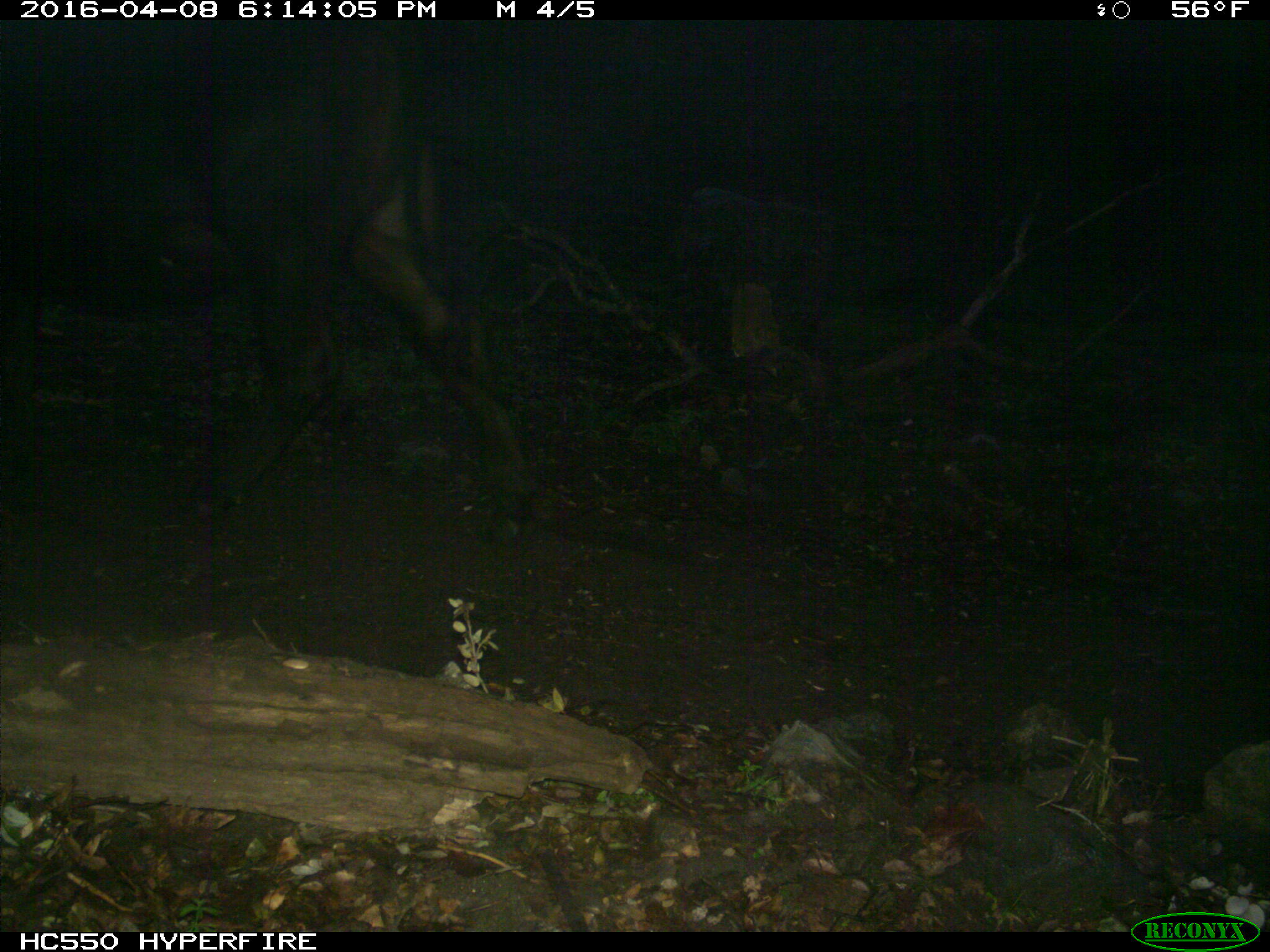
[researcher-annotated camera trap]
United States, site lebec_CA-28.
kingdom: Animalia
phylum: Chordata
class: Mammalia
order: Artiodactyla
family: Bovidae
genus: Bos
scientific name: Bos taurus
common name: domestic cow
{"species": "Bos taurus (domestic cow)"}